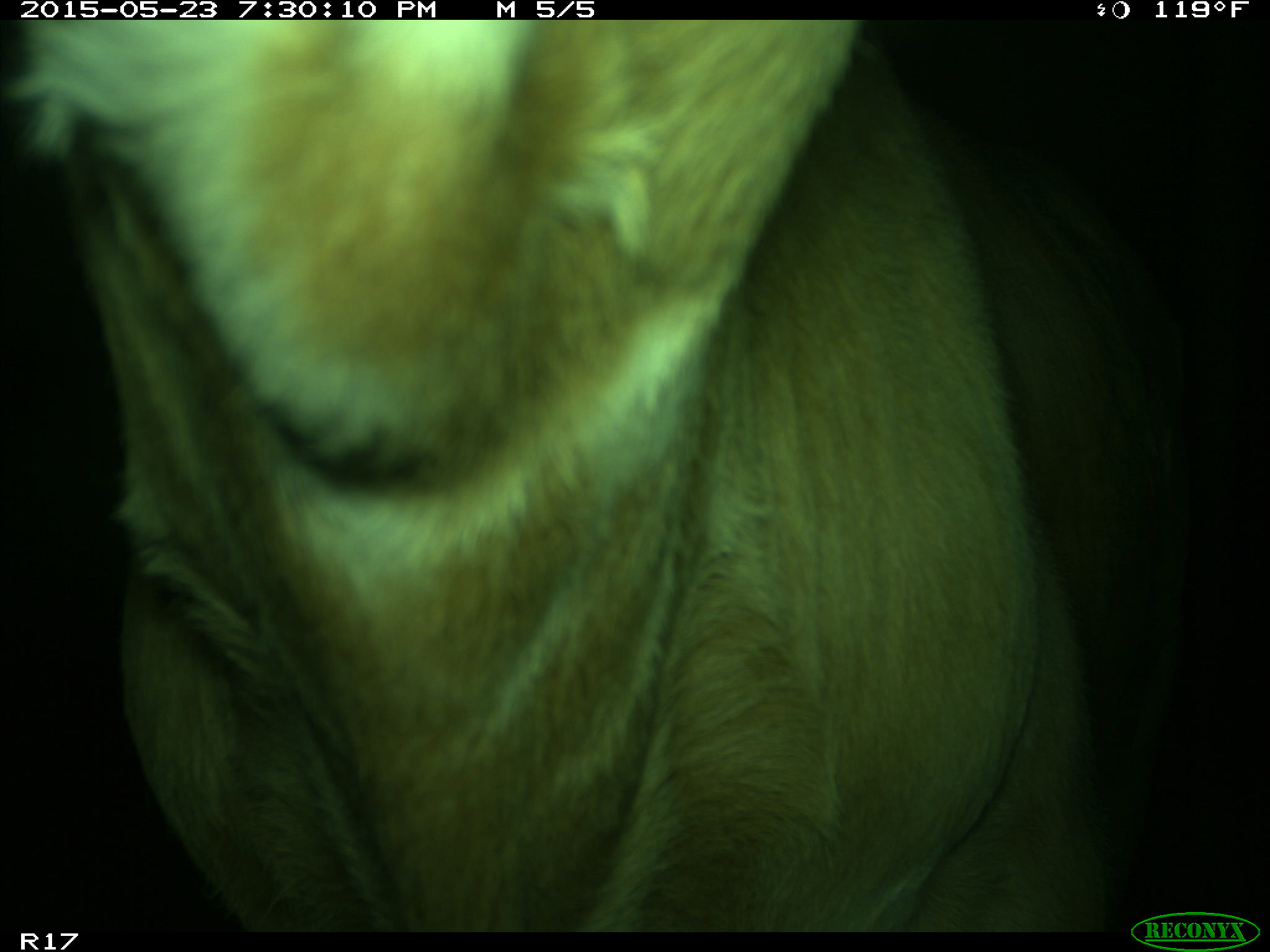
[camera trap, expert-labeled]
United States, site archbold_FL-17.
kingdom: Animalia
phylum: Chordata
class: Mammalia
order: Artiodactyla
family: Bovidae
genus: Bos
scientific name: Bos taurus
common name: domestic cow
Bos taurus (domestic cow).